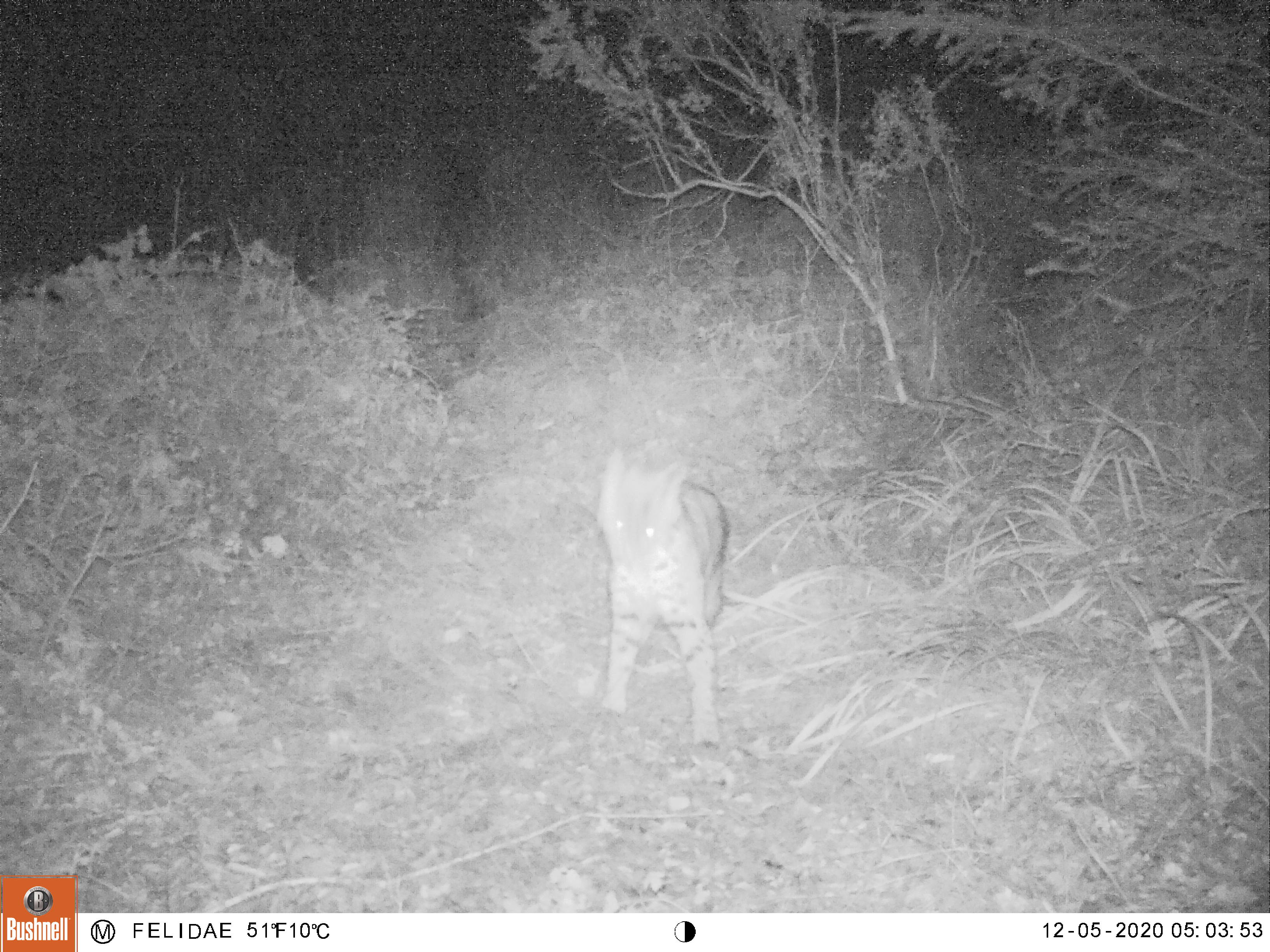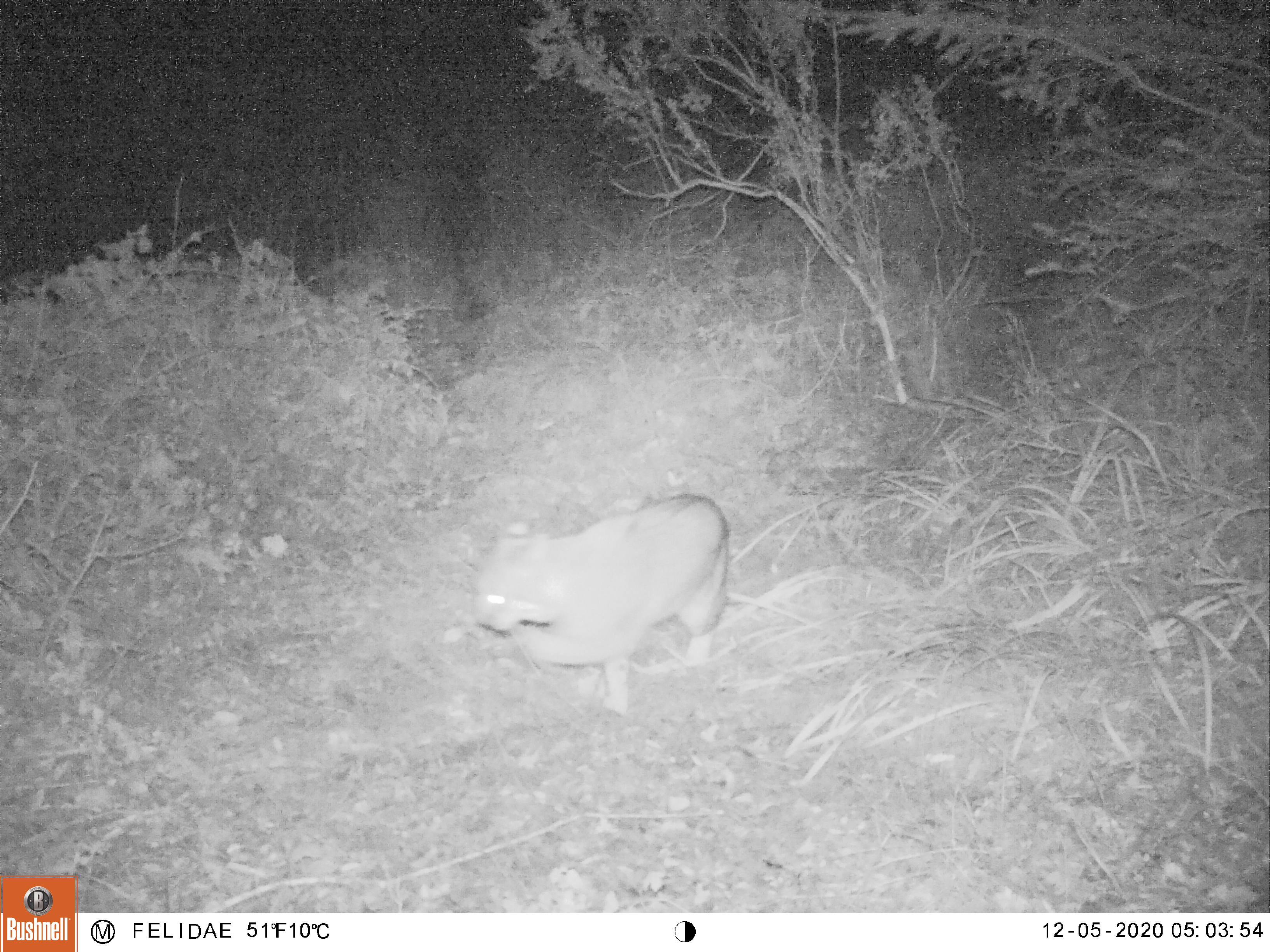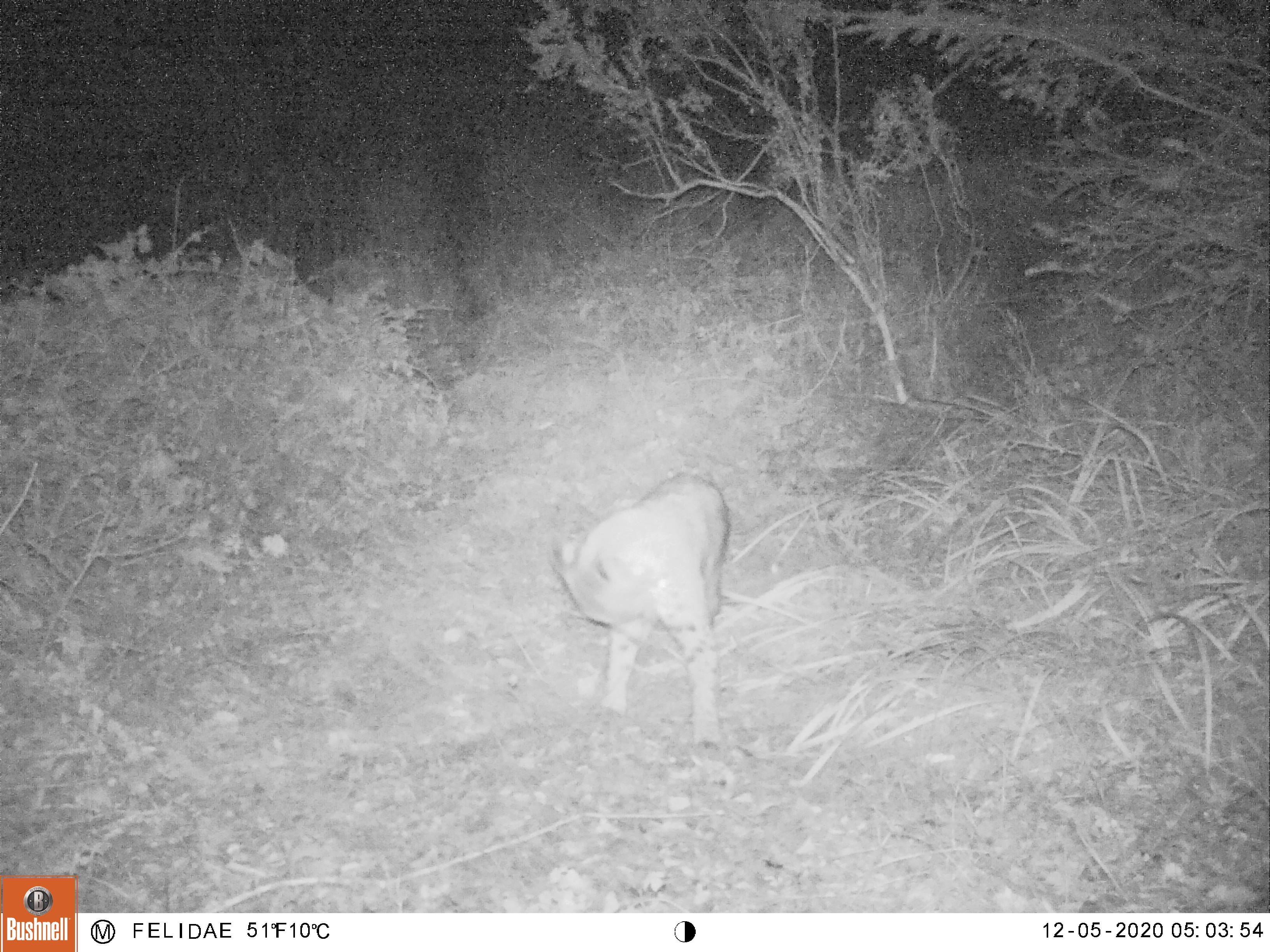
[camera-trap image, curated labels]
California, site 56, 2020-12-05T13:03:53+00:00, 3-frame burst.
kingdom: Animalia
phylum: Chordata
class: Mammalia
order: Carnivora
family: Felidae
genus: Lynx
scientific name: Lynx rufus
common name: bobcat